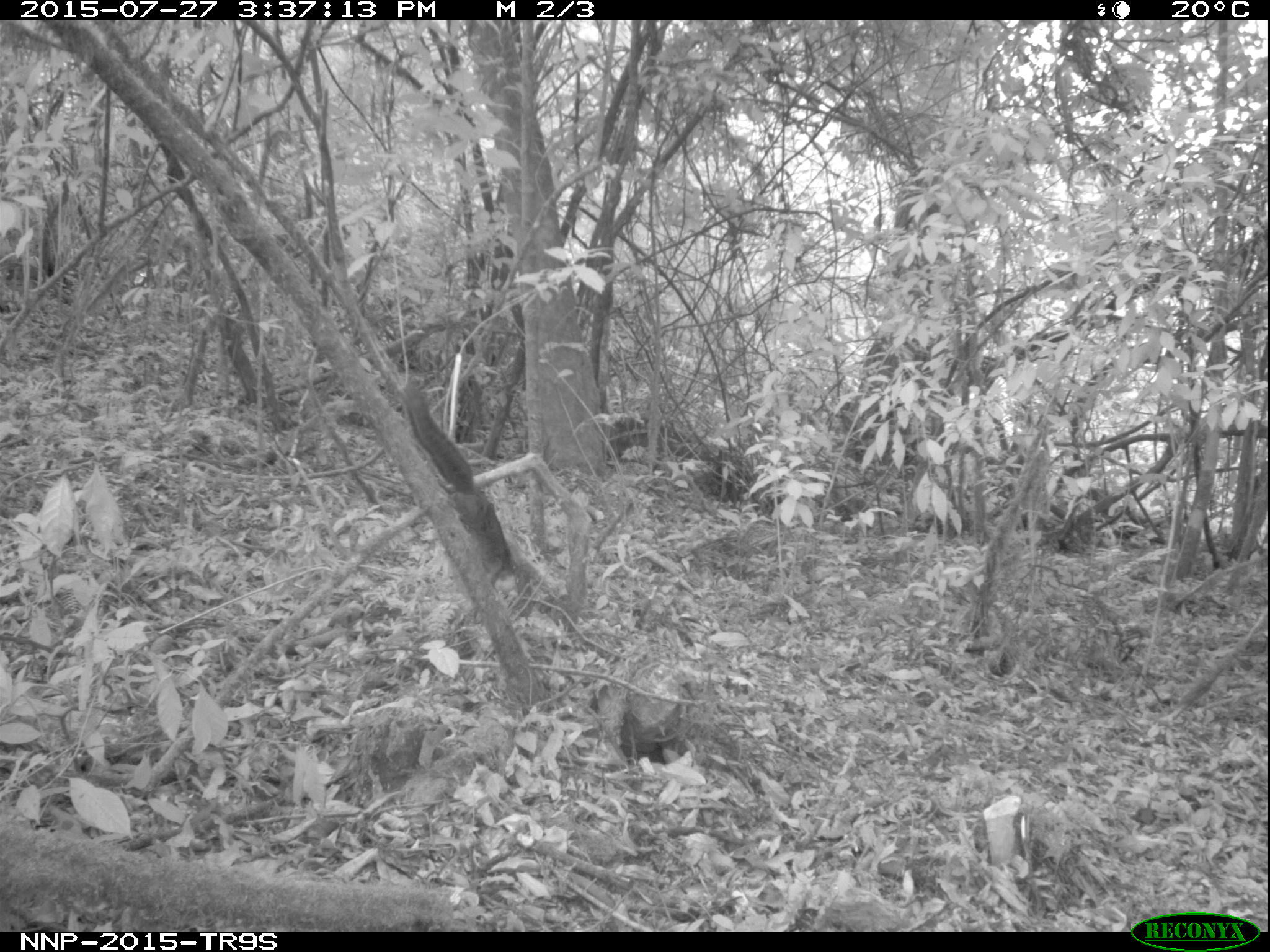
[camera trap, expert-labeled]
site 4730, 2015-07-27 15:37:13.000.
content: unidentified animal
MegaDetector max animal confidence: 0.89